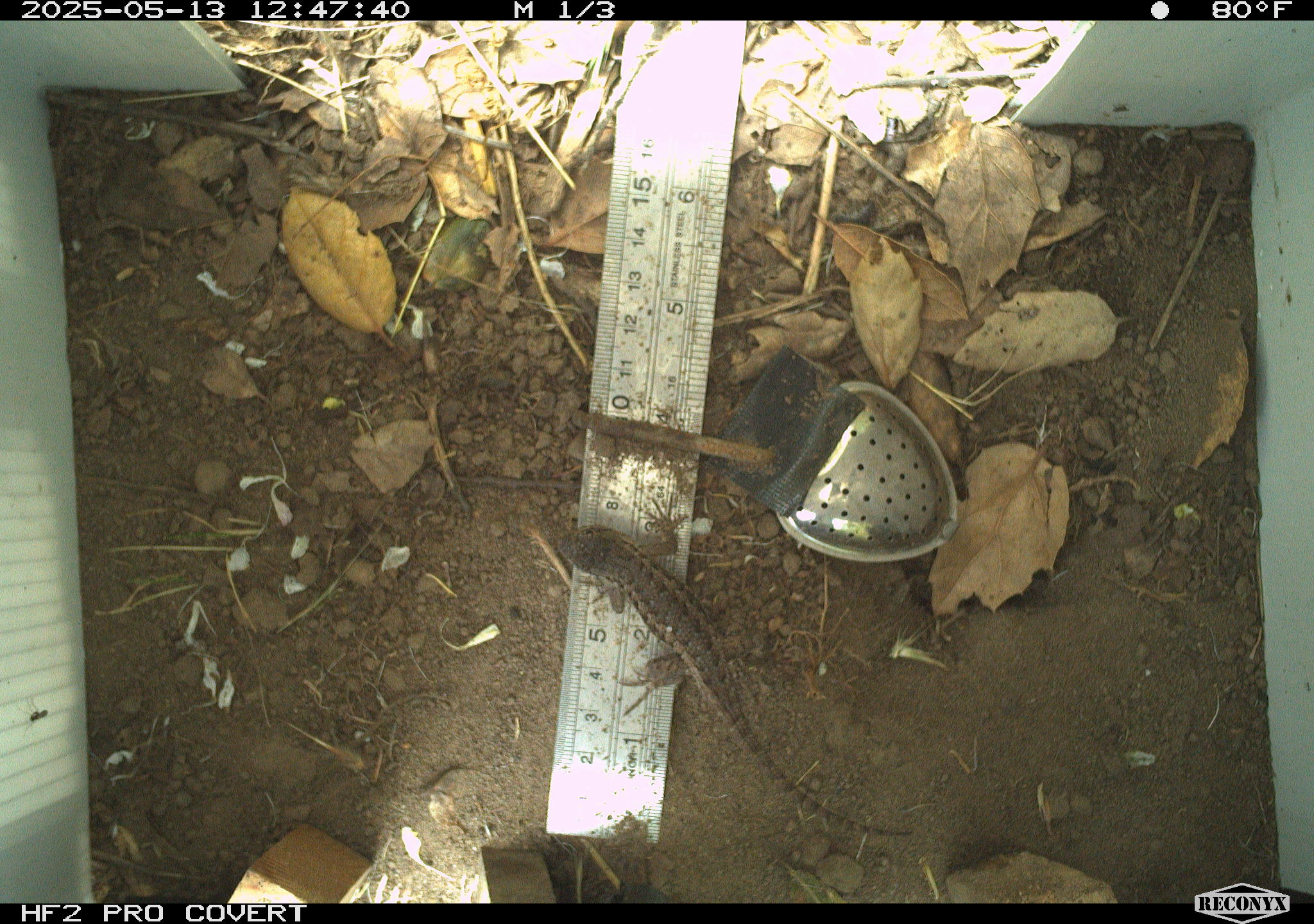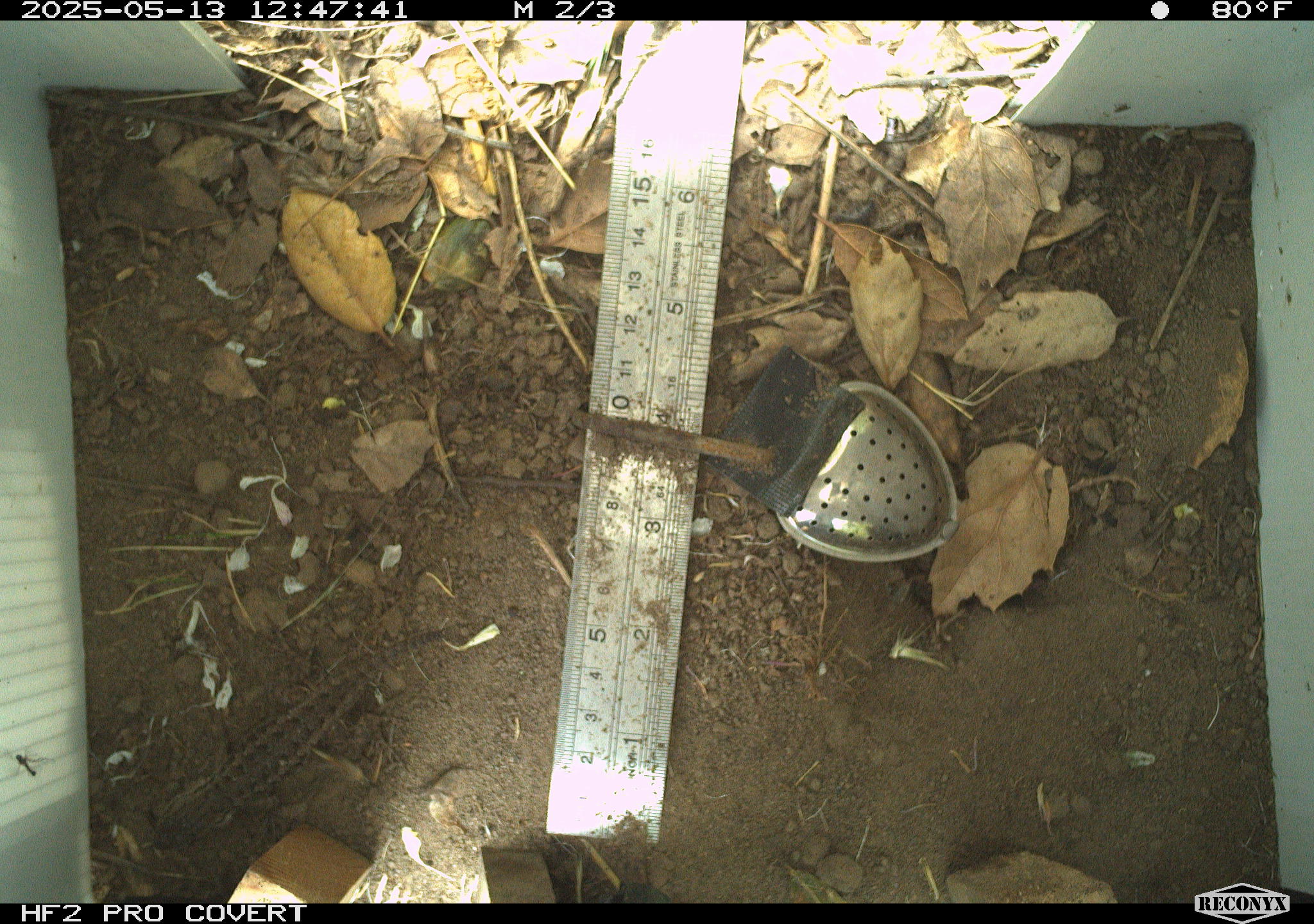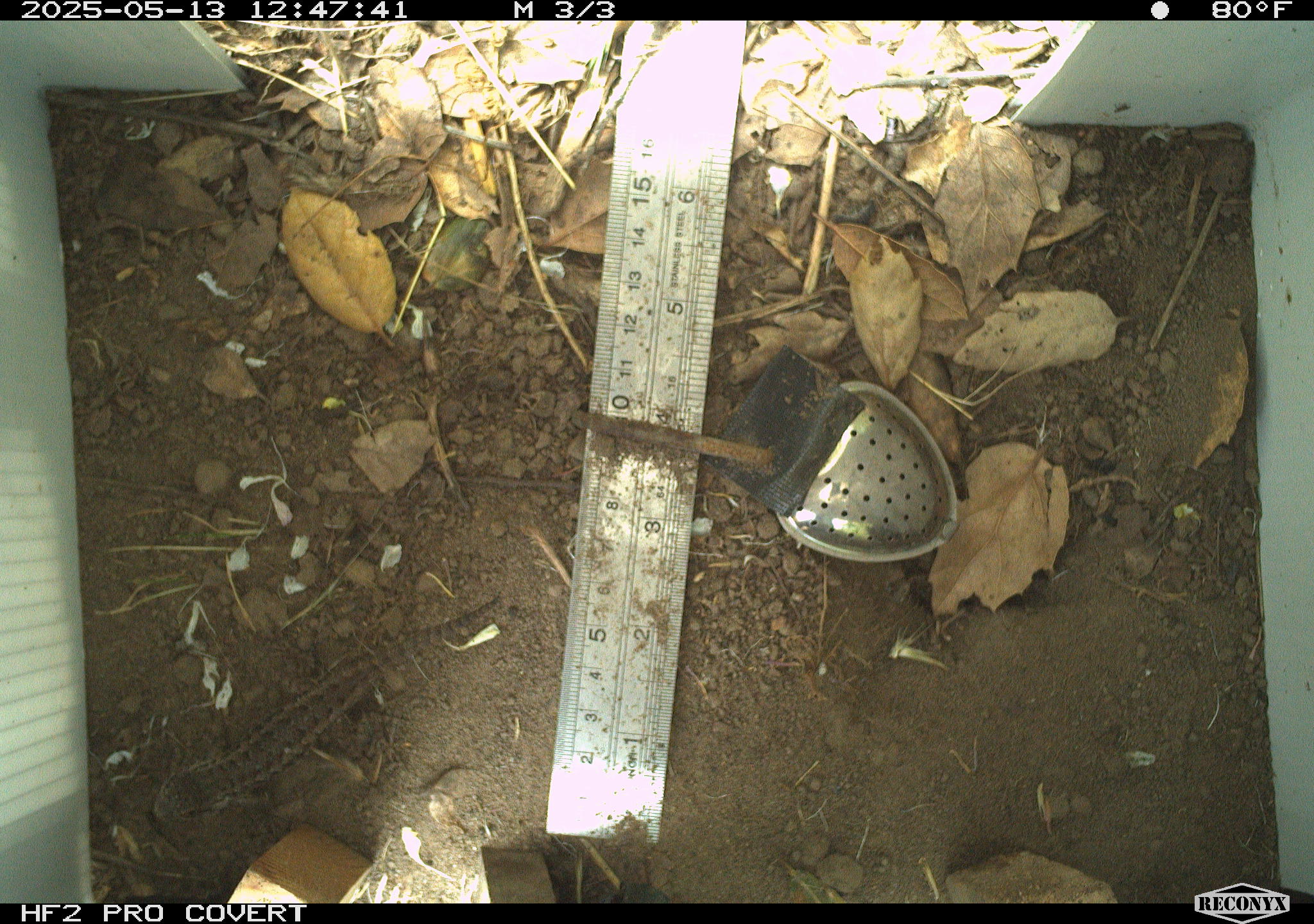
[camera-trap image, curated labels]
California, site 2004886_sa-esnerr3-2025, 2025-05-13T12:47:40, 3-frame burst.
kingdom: Animalia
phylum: Chordata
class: Reptilia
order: Squamata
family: Phrynosomatidae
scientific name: Phrynosomatidae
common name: north american spiny lizards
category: sceloporus/uta species